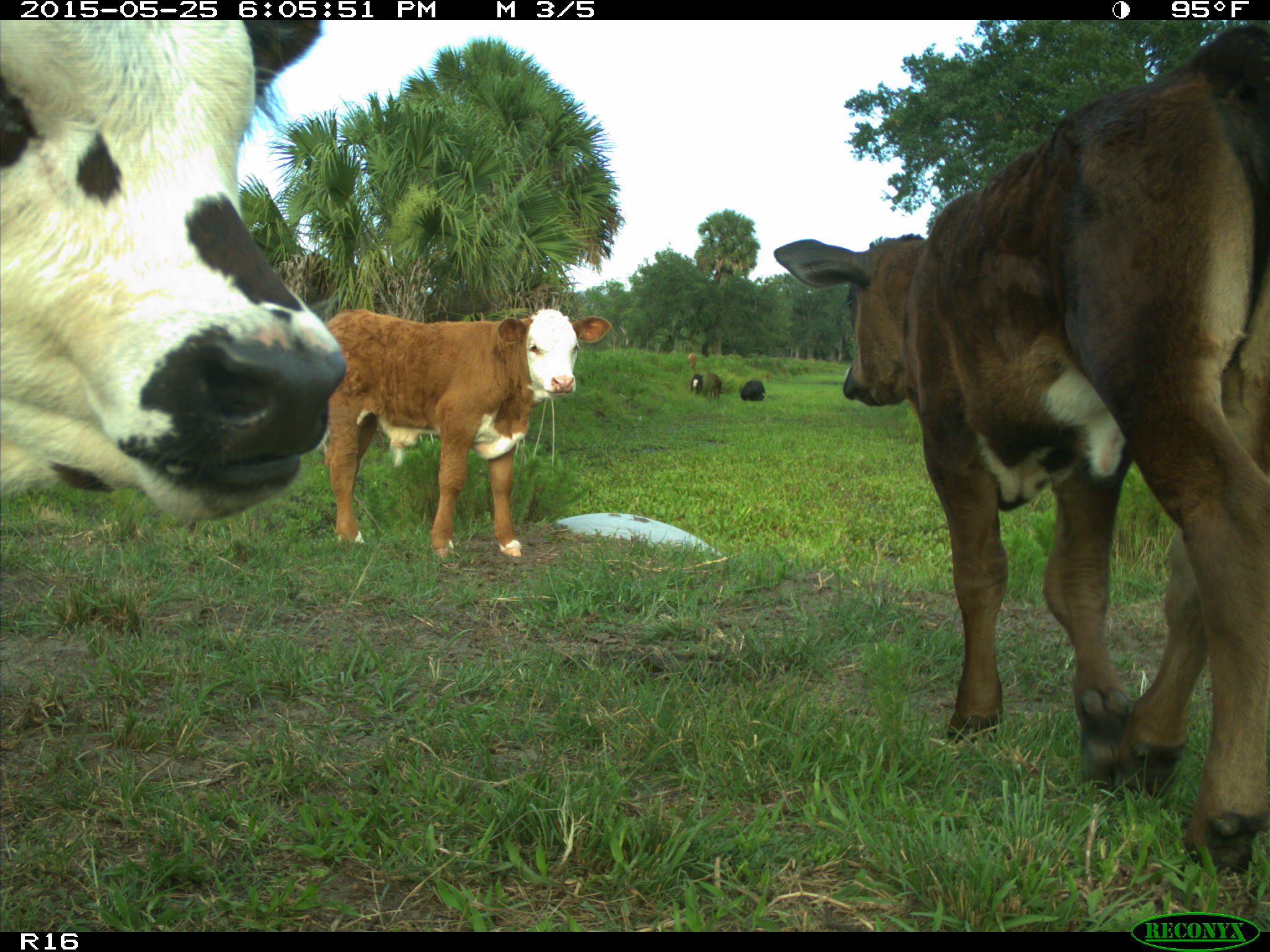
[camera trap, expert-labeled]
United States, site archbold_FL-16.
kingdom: Animalia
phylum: Chordata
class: Mammalia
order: Artiodactyla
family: Bovidae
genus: Bos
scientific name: Bos taurus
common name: domestic cow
Bos taurus (domestic cow).